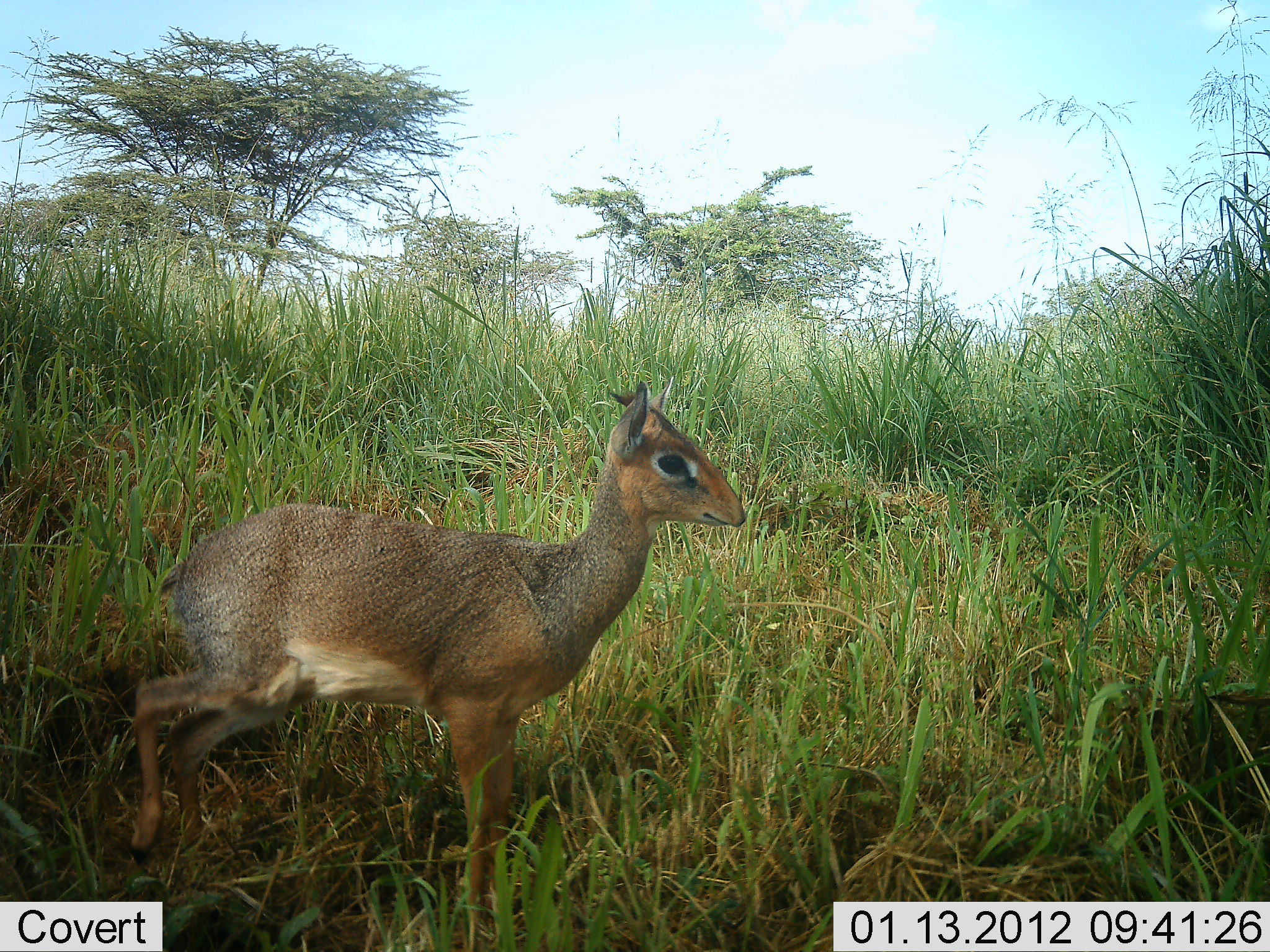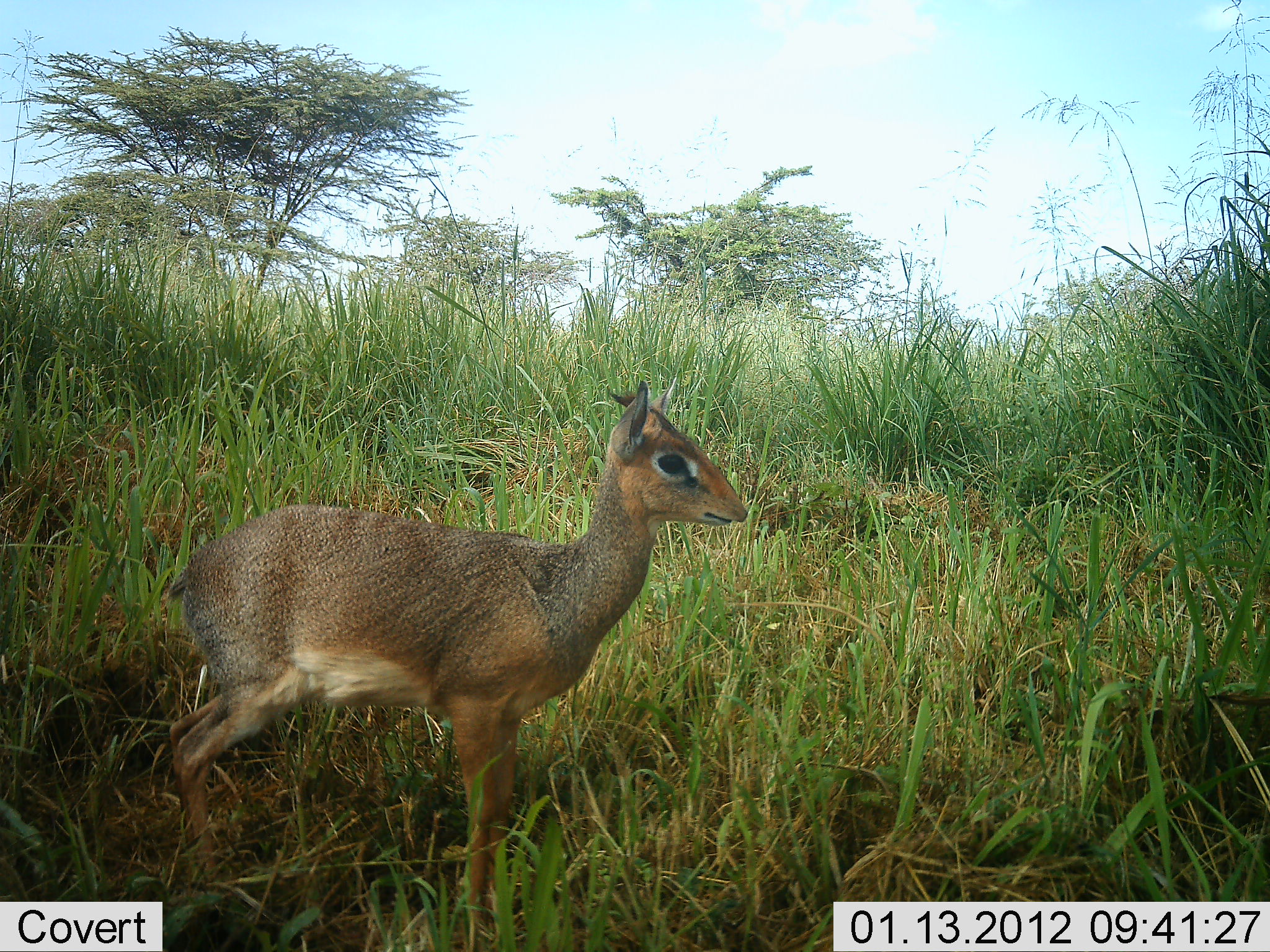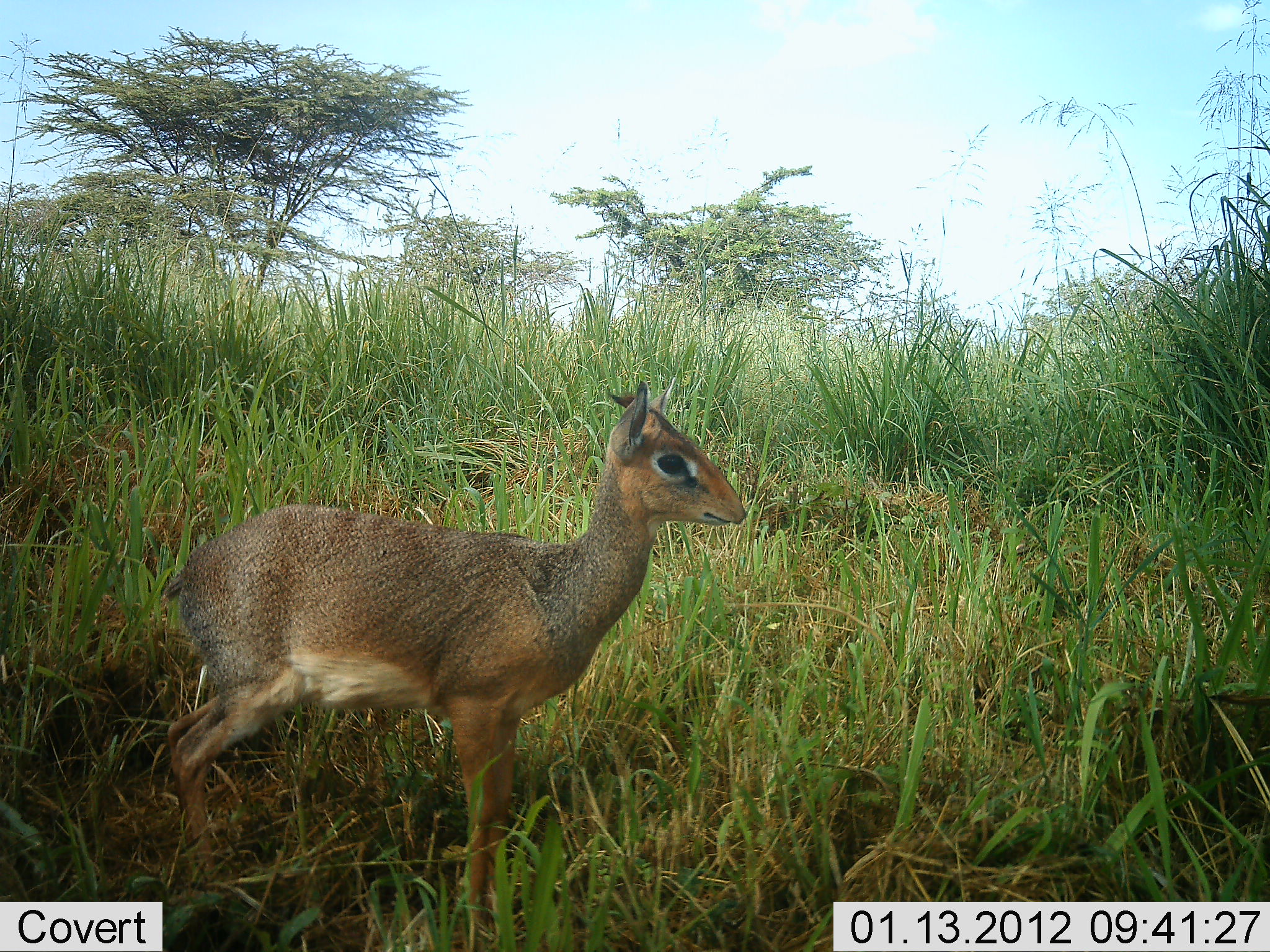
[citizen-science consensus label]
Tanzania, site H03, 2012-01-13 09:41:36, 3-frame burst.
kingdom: Animalia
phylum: Chordata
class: Mammalia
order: Artiodactyla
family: Bovidae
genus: Madoqua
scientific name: Madoqua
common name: dikdik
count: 1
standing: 96%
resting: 4%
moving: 0%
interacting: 0%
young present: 4%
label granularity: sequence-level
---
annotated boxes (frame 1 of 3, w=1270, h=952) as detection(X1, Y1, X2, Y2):
animal: detection(130, 381, 748, 931)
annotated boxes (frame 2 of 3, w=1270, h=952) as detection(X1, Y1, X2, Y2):
animal: detection(166, 380, 750, 950)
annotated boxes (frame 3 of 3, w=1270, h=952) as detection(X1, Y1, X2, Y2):
animal: detection(167, 379, 757, 952)